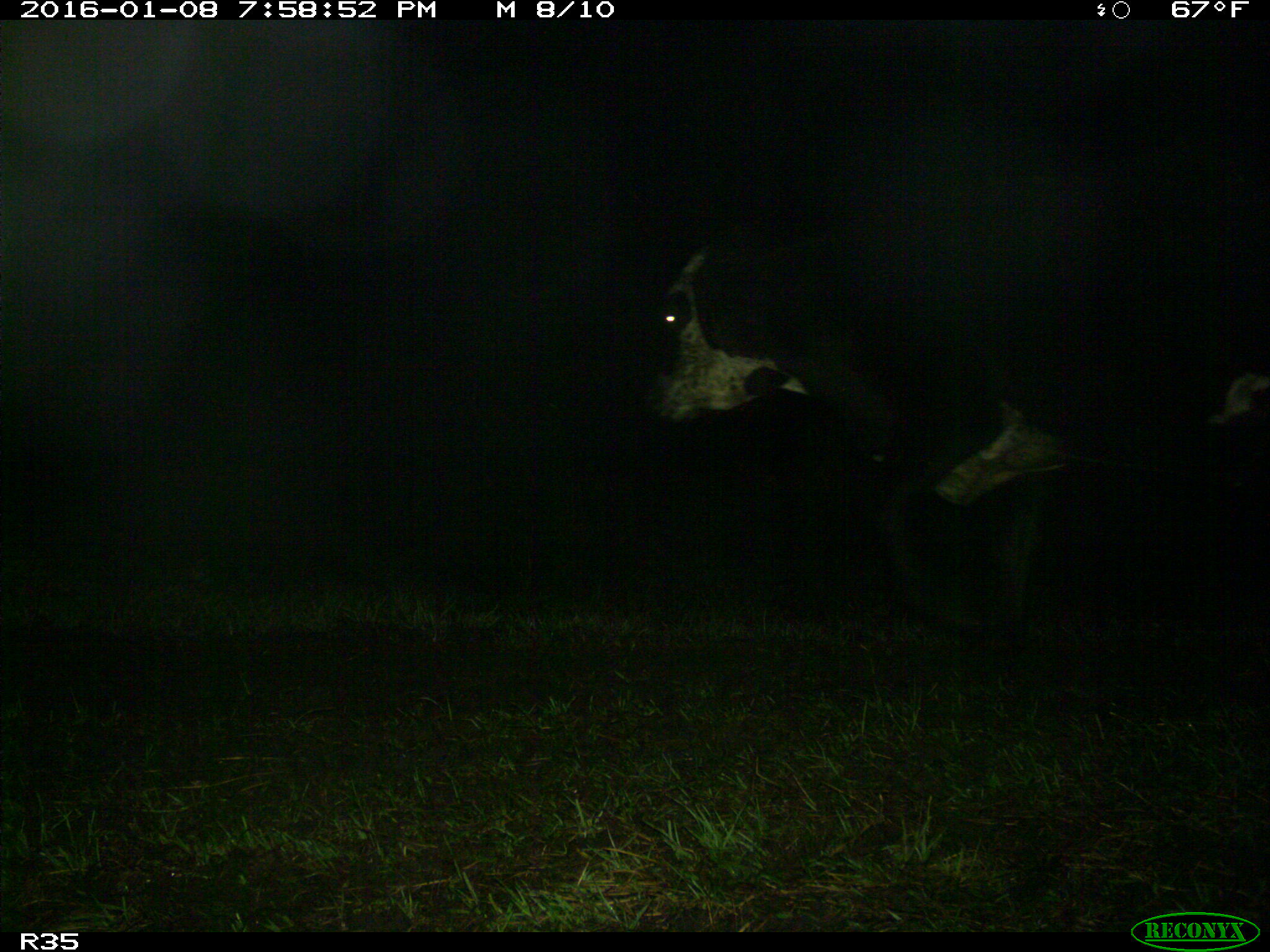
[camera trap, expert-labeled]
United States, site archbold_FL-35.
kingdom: Animalia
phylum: Chordata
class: Mammalia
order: Artiodactyla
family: Bovidae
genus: Bos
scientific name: Bos taurus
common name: domestic cow